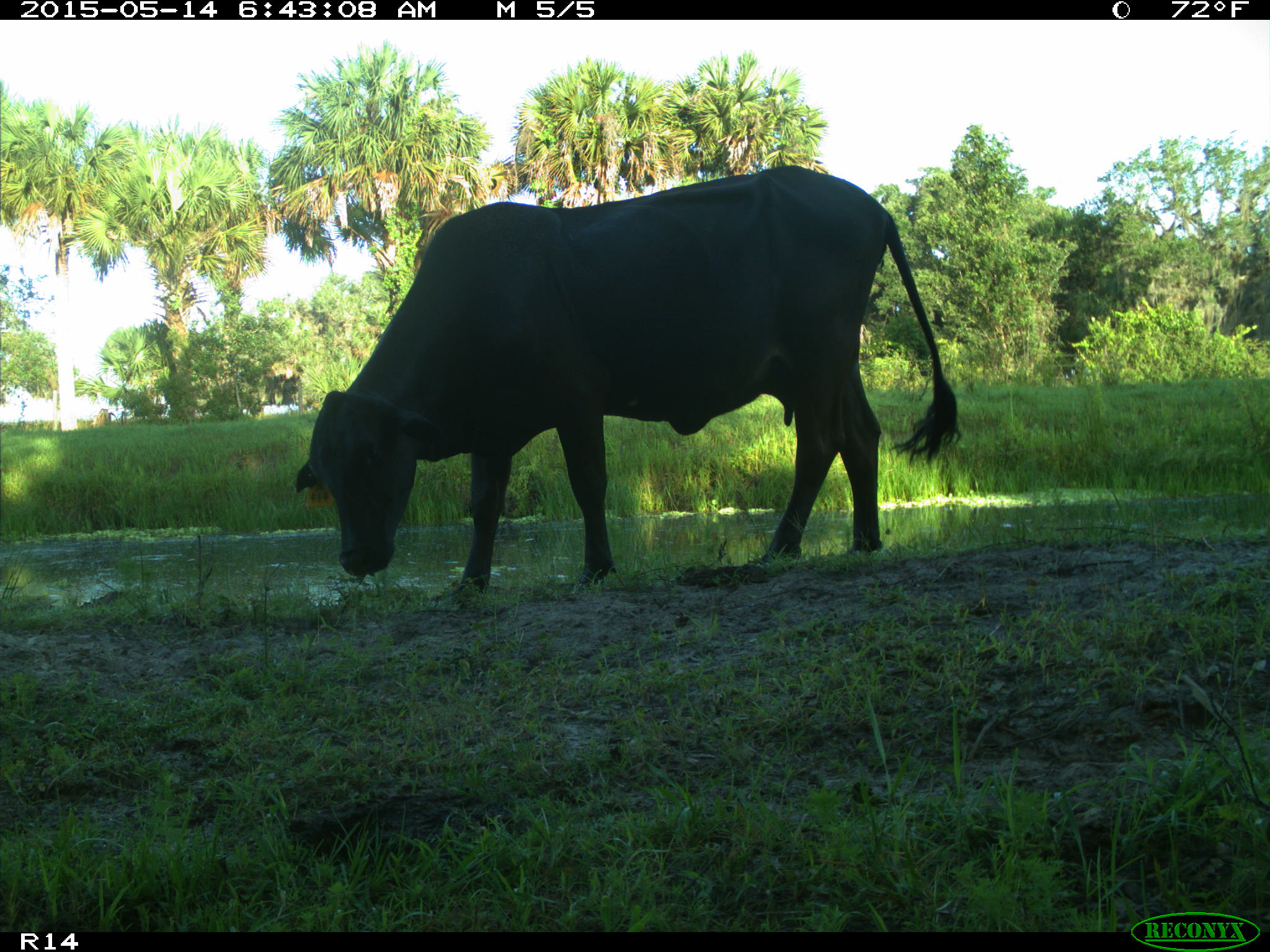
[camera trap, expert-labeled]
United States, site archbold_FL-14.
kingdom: Animalia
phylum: Chordata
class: Mammalia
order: Artiodactyla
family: Bovidae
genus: Bos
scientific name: Bos taurus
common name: domestic cow